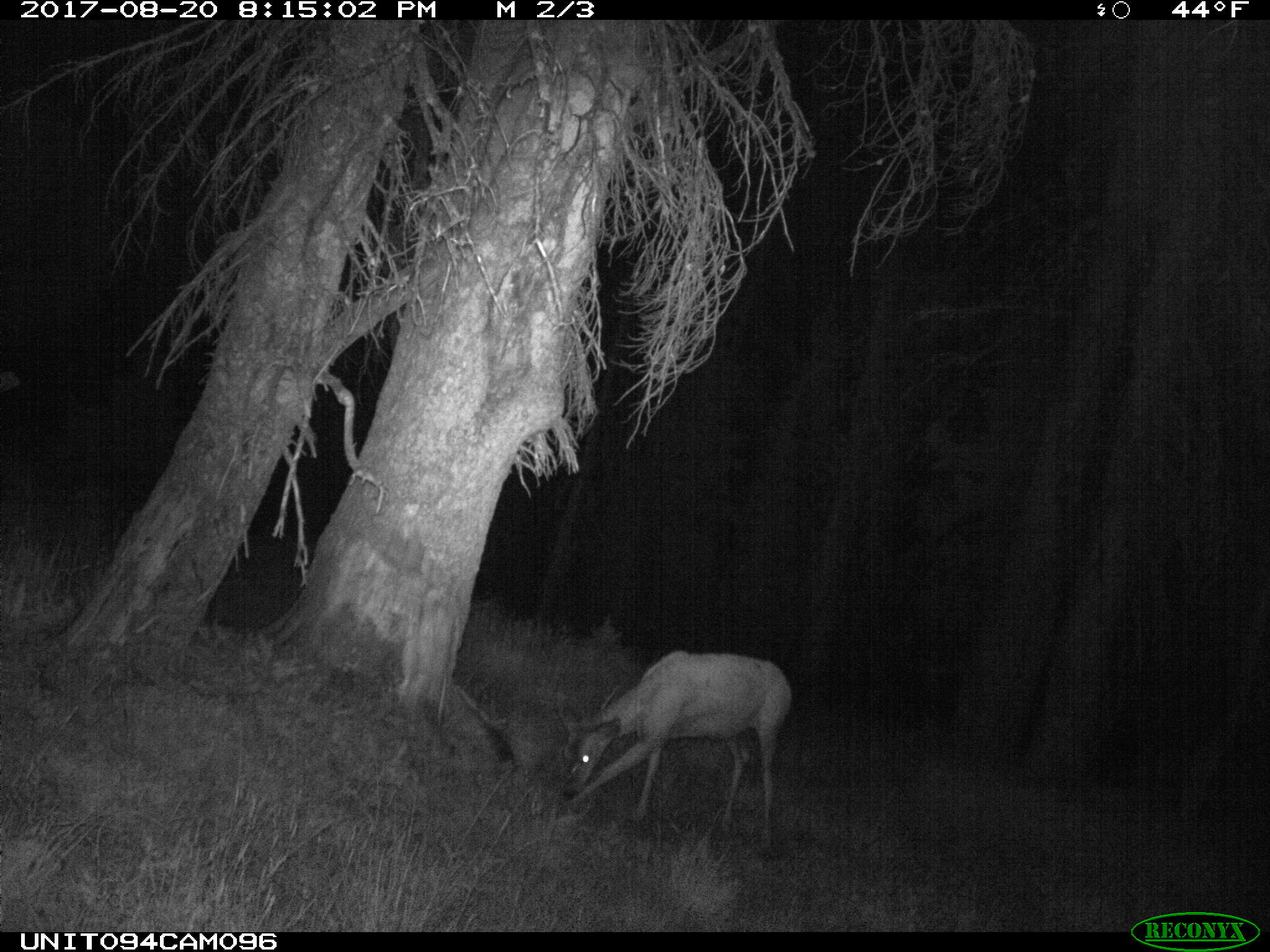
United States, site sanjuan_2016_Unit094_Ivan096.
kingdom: Animalia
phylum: Chordata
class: Mammalia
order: Artiodactyla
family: Cervidae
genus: Odocoileus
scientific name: Odocoileus hemionus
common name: mule deer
Odocoileus hemionus (mule deer).